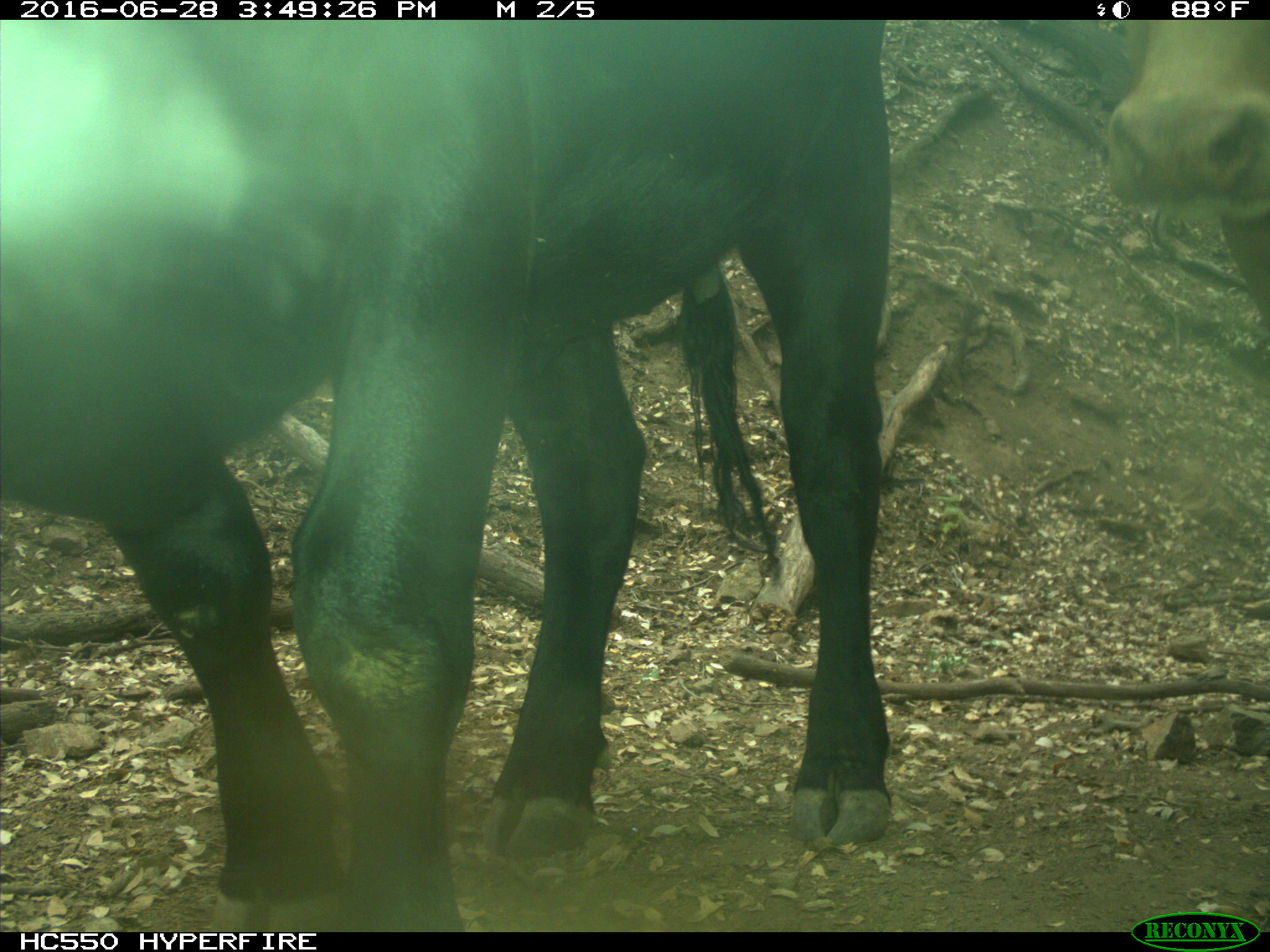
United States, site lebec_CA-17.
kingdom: Animalia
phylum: Chordata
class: Mammalia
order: Artiodactyla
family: Bovidae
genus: Bos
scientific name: Bos taurus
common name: domestic cow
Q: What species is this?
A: Bos taurus (domestic cow).